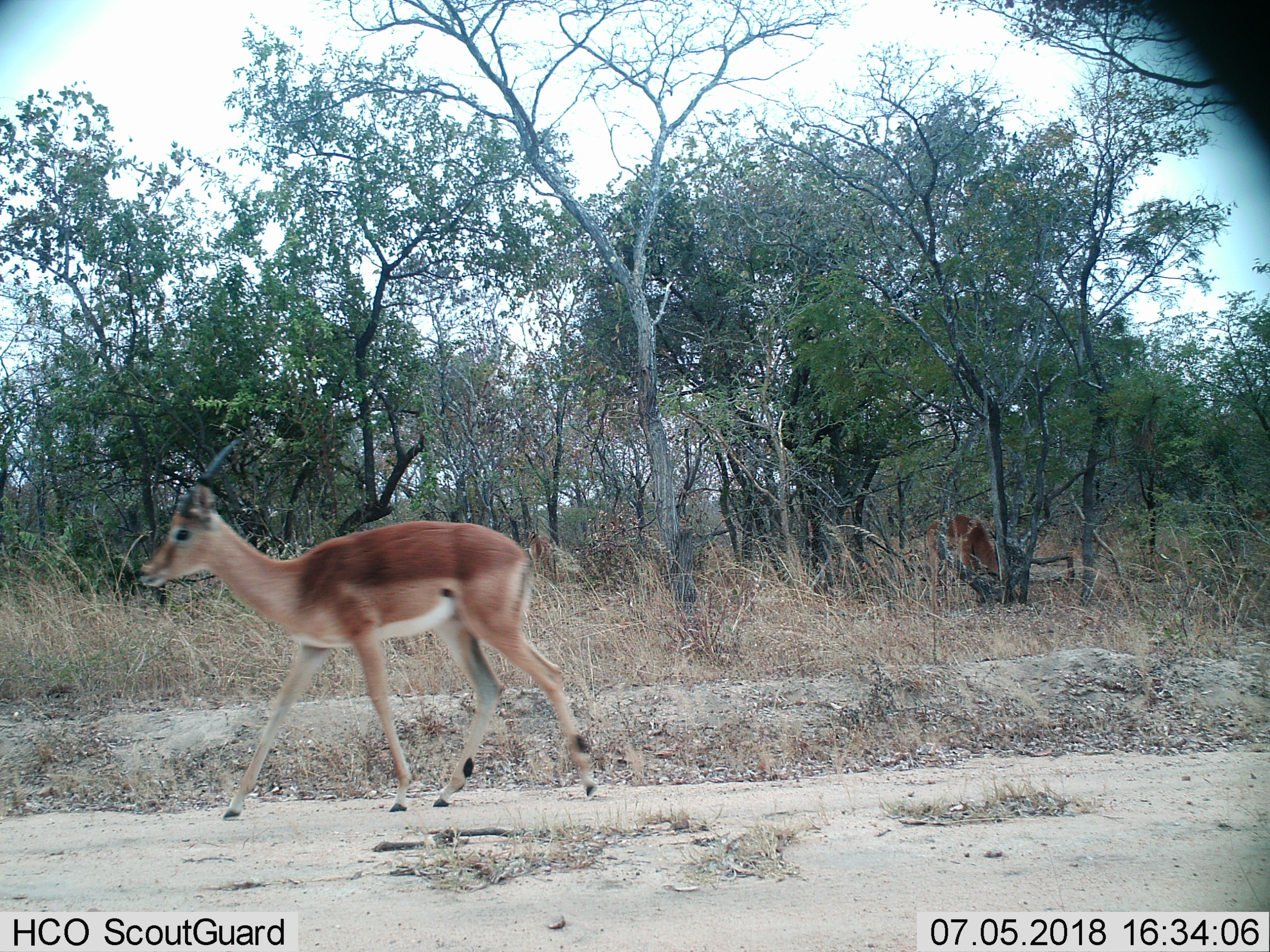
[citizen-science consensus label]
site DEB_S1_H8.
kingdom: Animalia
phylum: Chordata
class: Mammalia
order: Artiodactyla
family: Bovidae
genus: Aepyceros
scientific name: Aepyceros melampus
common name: impala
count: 2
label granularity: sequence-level